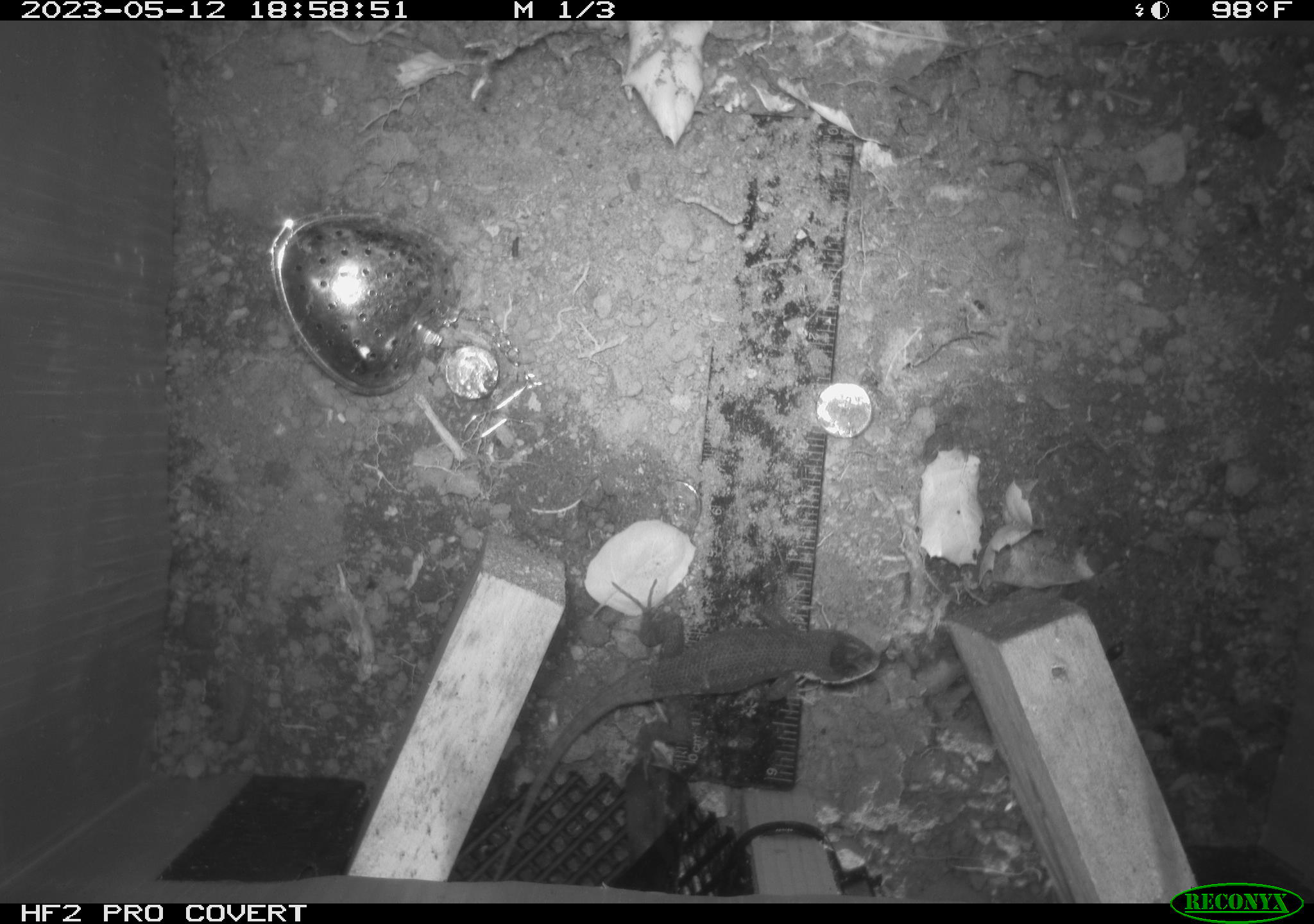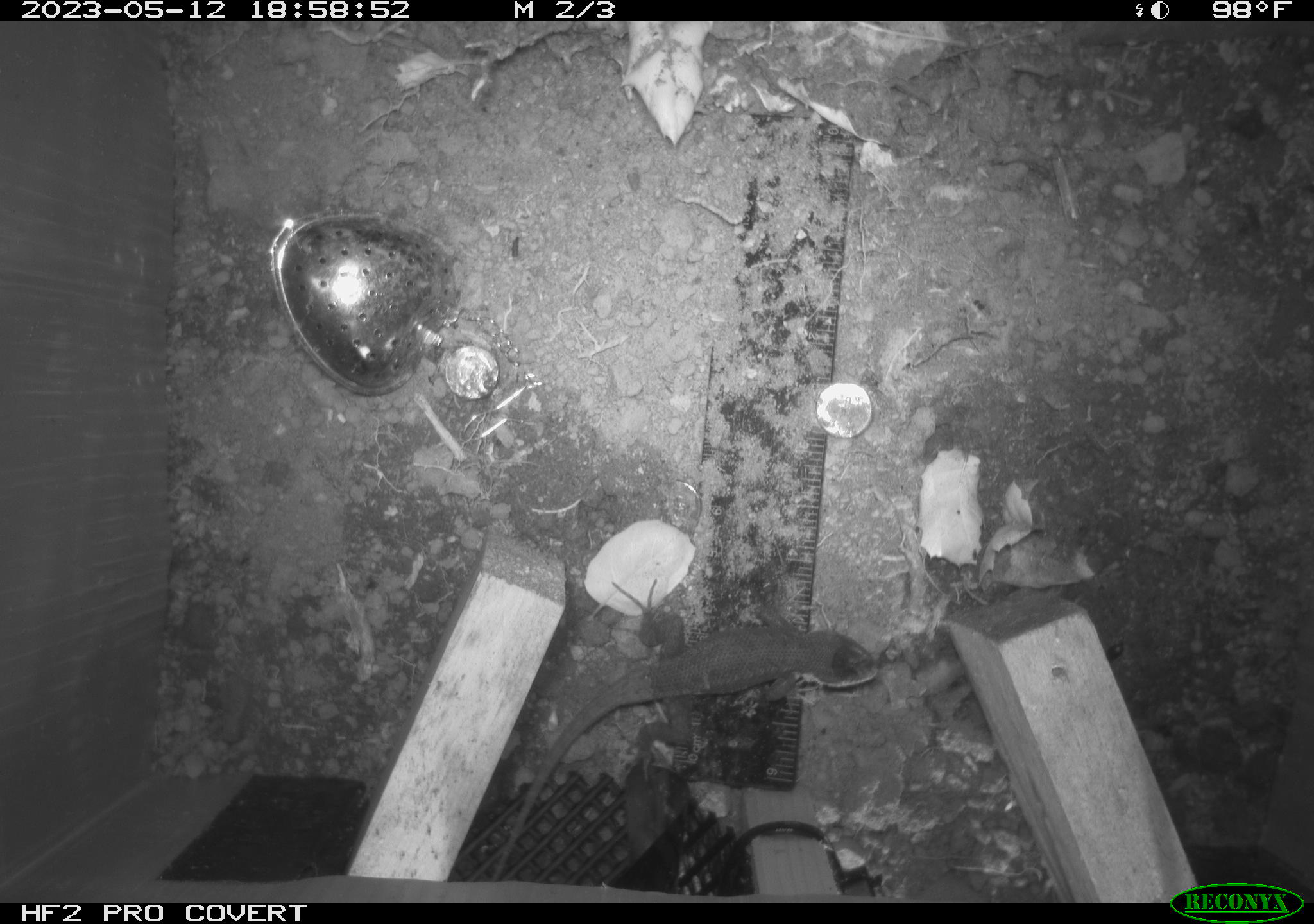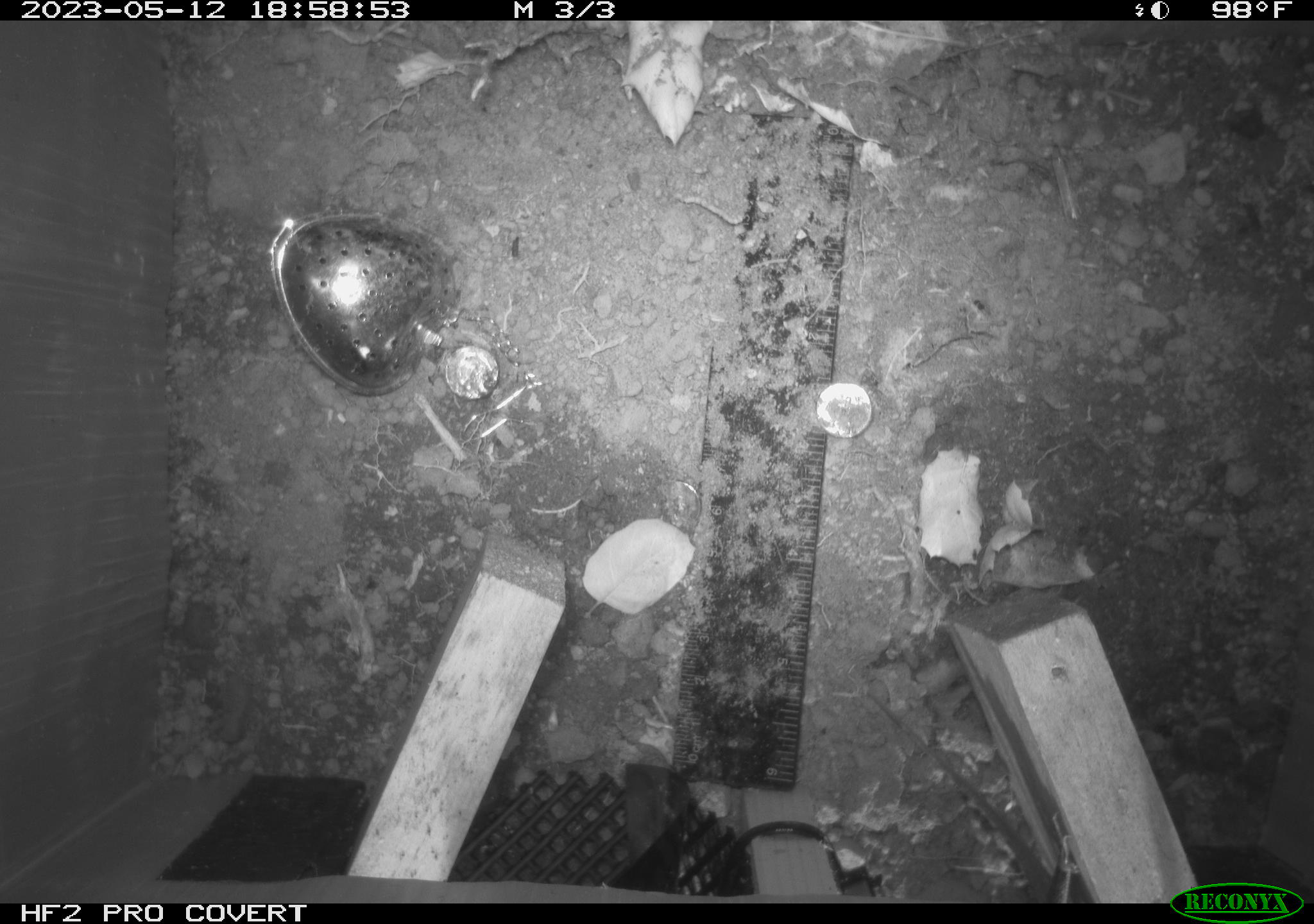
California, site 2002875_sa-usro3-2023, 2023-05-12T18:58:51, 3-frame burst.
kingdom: Animalia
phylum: Chordata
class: Reptilia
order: Squamata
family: Phrynosomatidae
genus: Sceloporus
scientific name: Sceloporus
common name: spiny lizards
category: sceloporus species